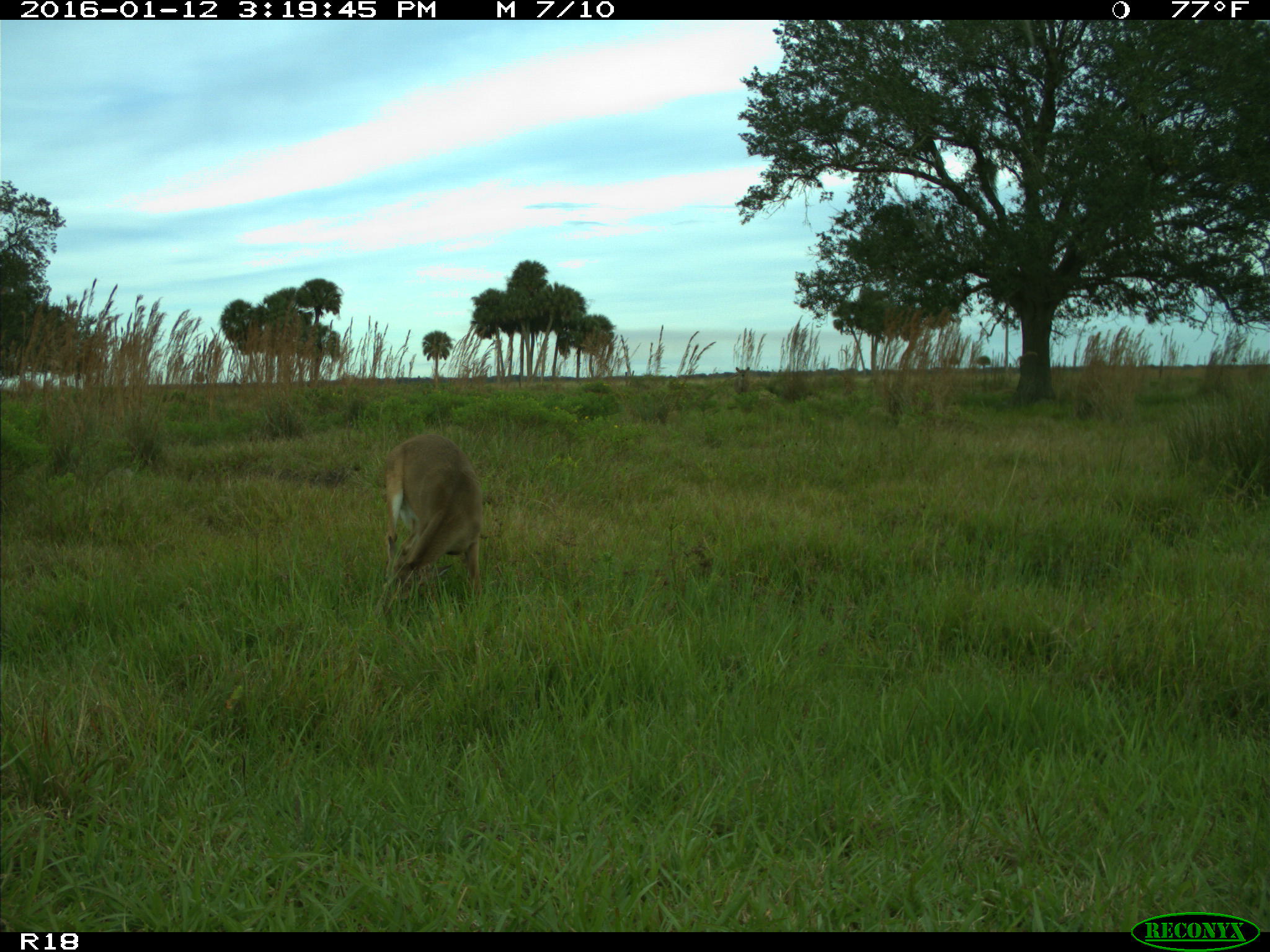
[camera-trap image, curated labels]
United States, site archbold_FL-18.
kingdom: Animalia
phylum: Chordata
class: Mammalia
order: Artiodactyla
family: Cervidae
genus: Odocoileus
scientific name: Odocoileus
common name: deer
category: unidentified deer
Unidentified deer (deer) (Odocoileus).